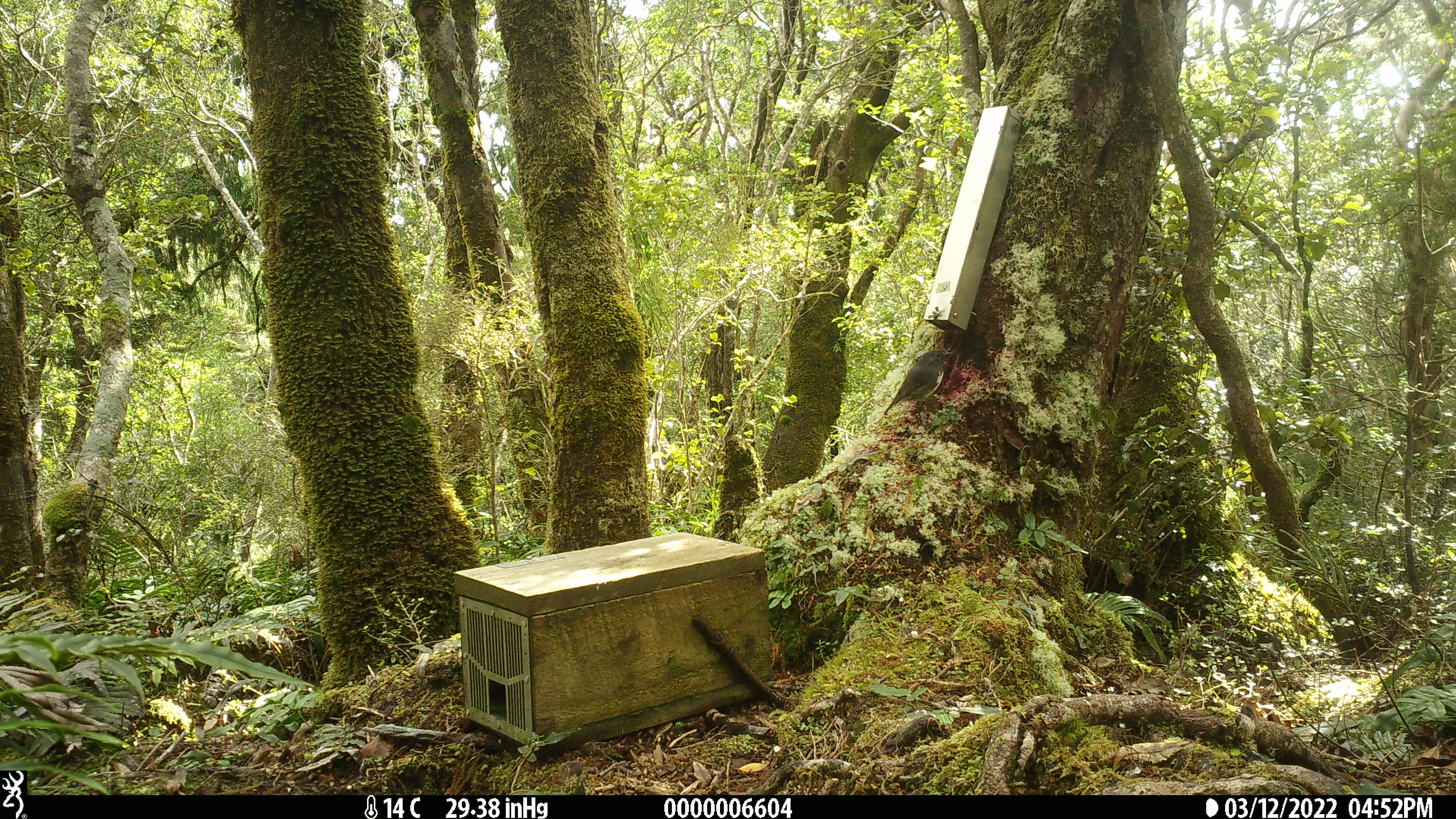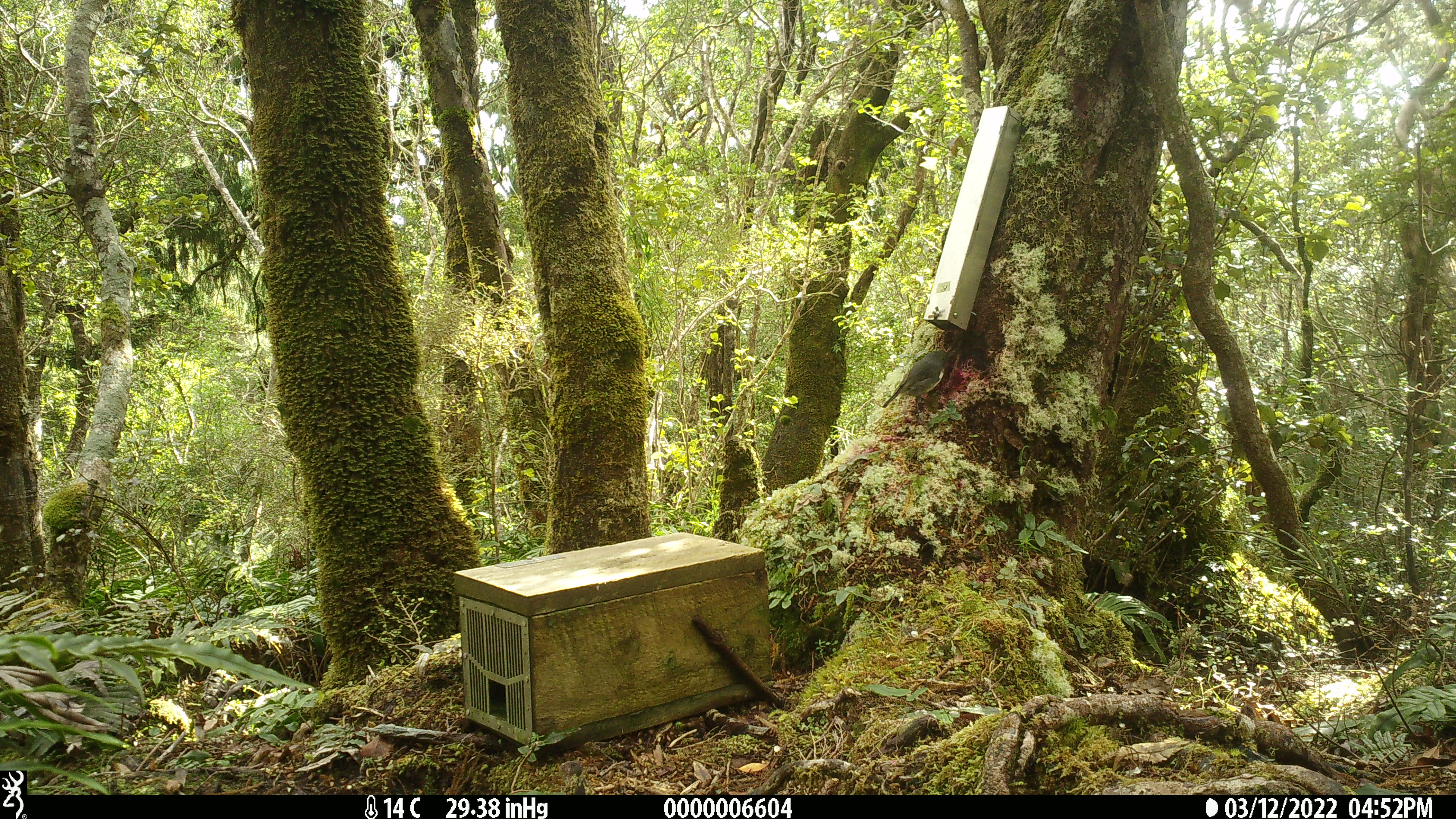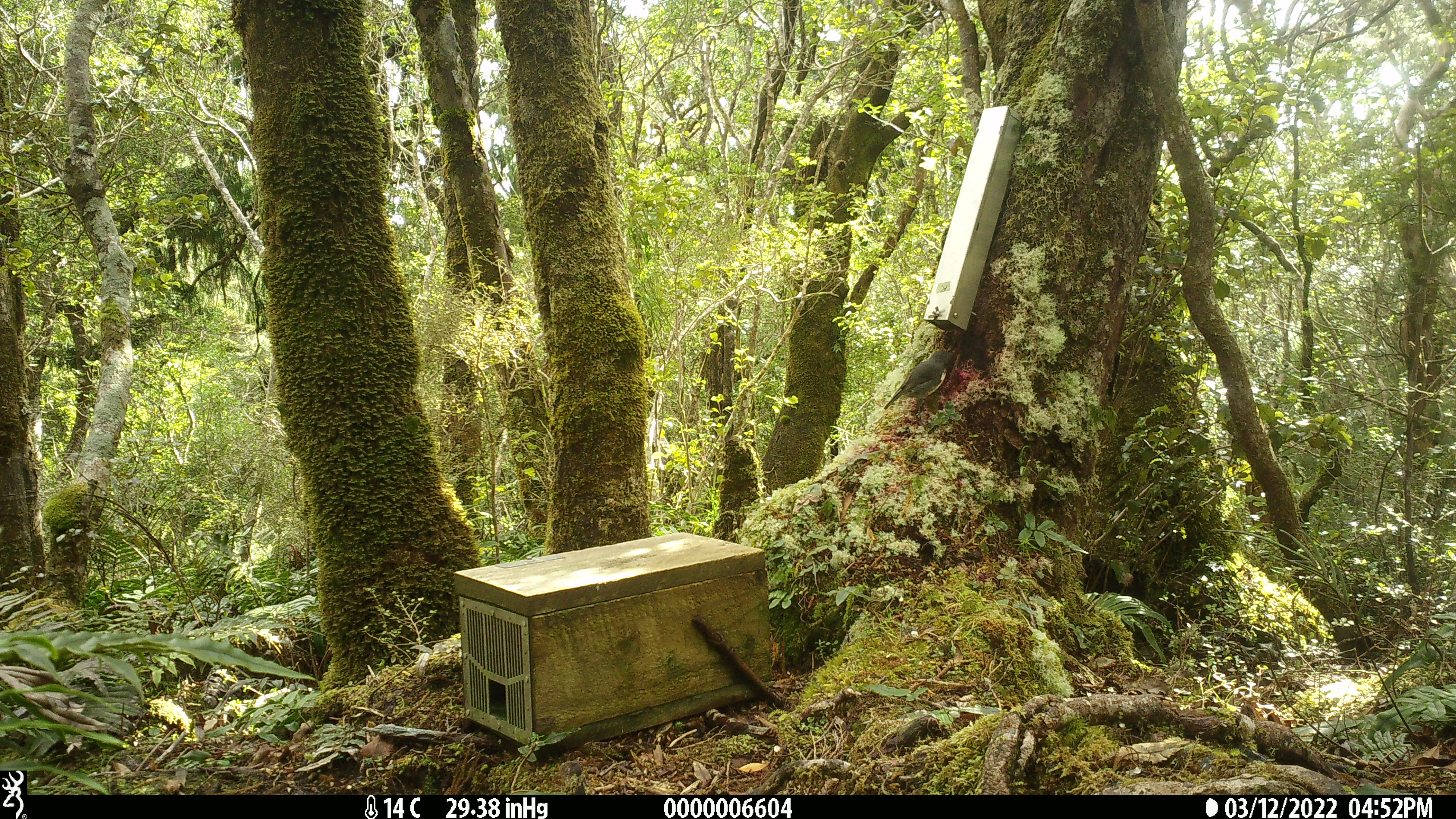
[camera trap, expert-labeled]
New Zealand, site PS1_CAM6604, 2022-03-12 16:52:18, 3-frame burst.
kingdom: Animalia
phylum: Chordata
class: Aves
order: Passeriformes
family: Petroicidae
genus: Petroica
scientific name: Petroica australis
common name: new zealand robin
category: robin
Robin (new zealand robin) (Petroica australis).